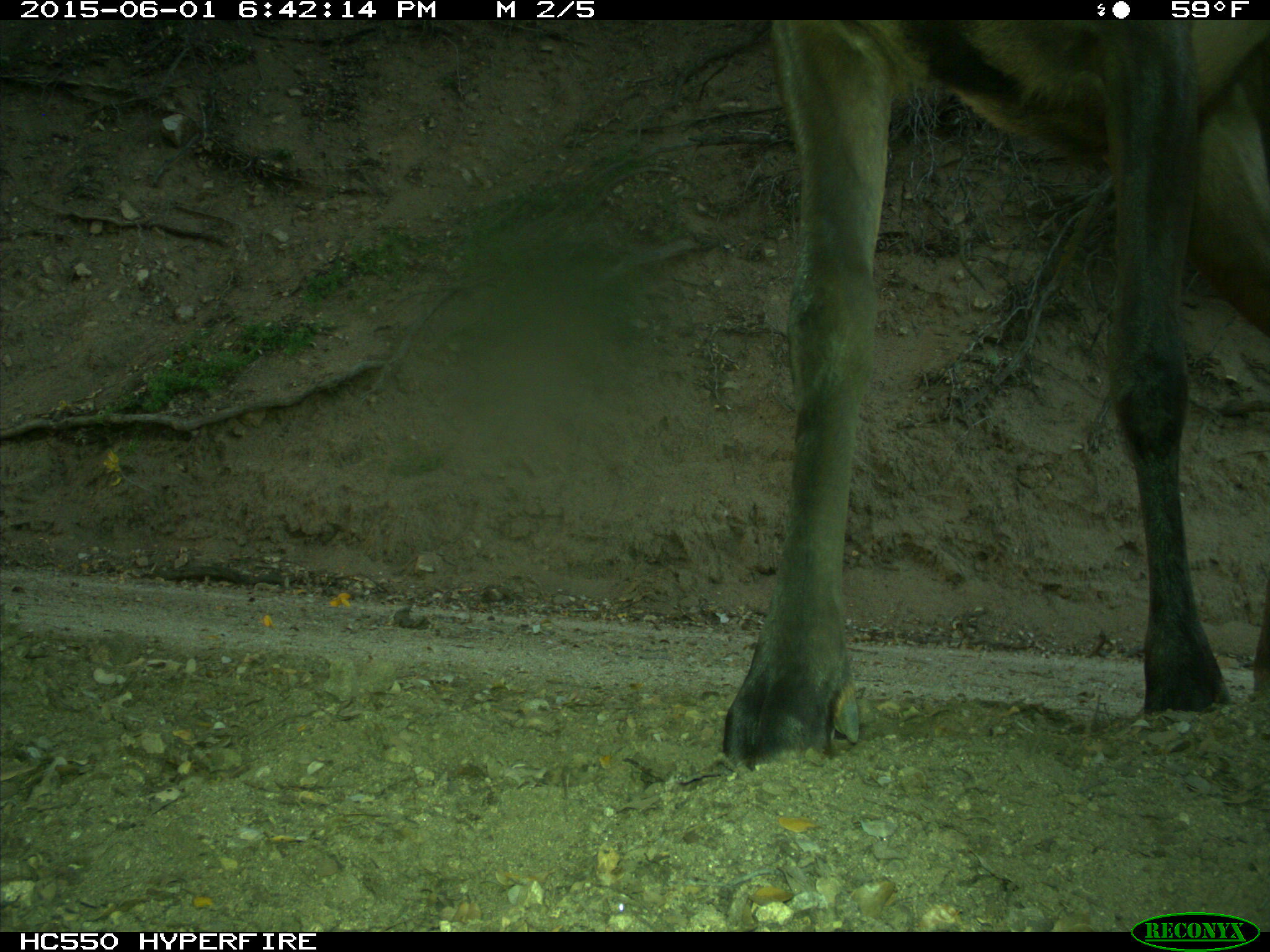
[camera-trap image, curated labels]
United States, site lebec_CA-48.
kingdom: Animalia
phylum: Chordata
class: Mammalia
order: Artiodactyla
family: Cervidae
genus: Cervus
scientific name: Cervus canadensis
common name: elk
Cervus canadensis (elk).